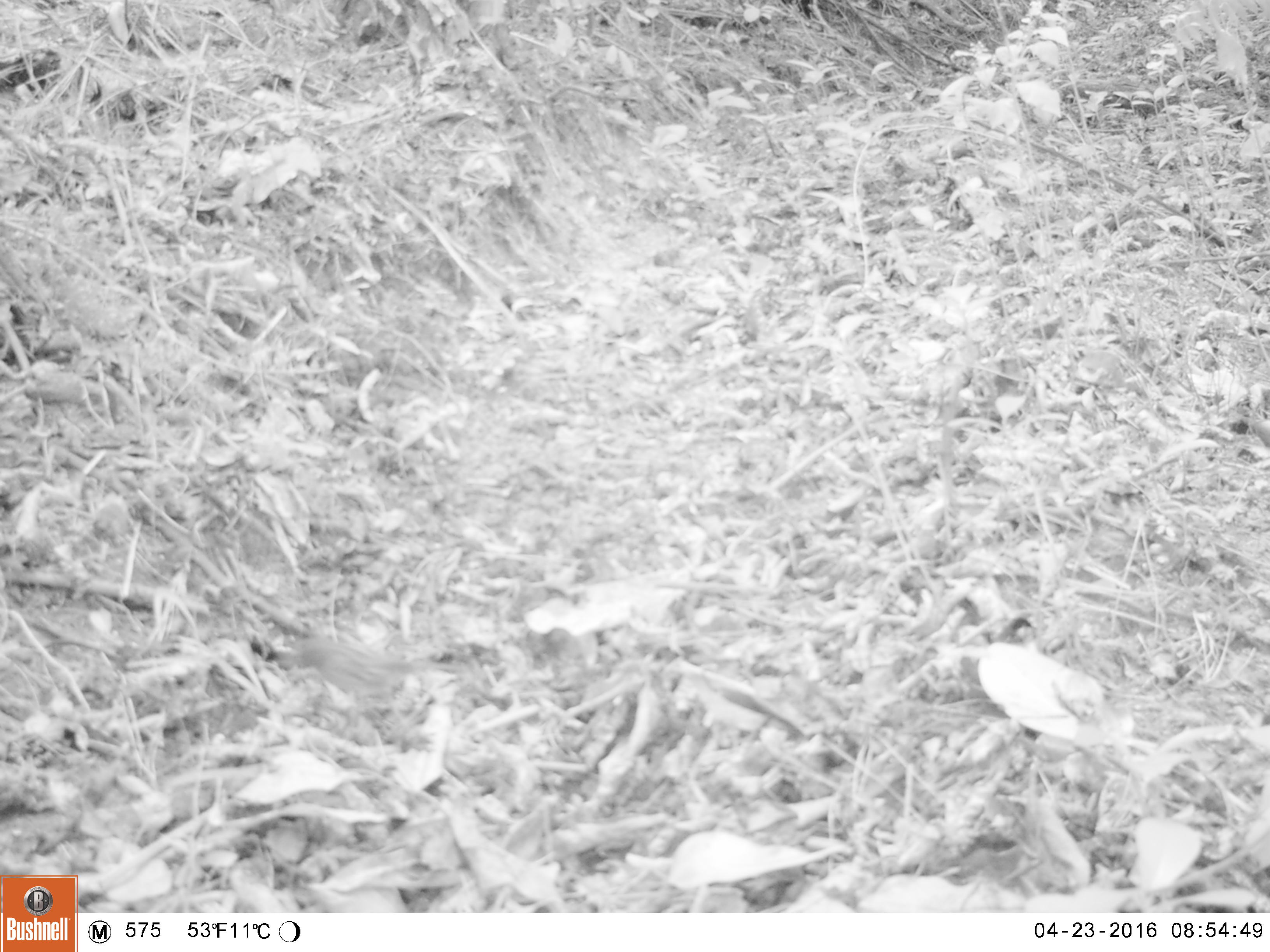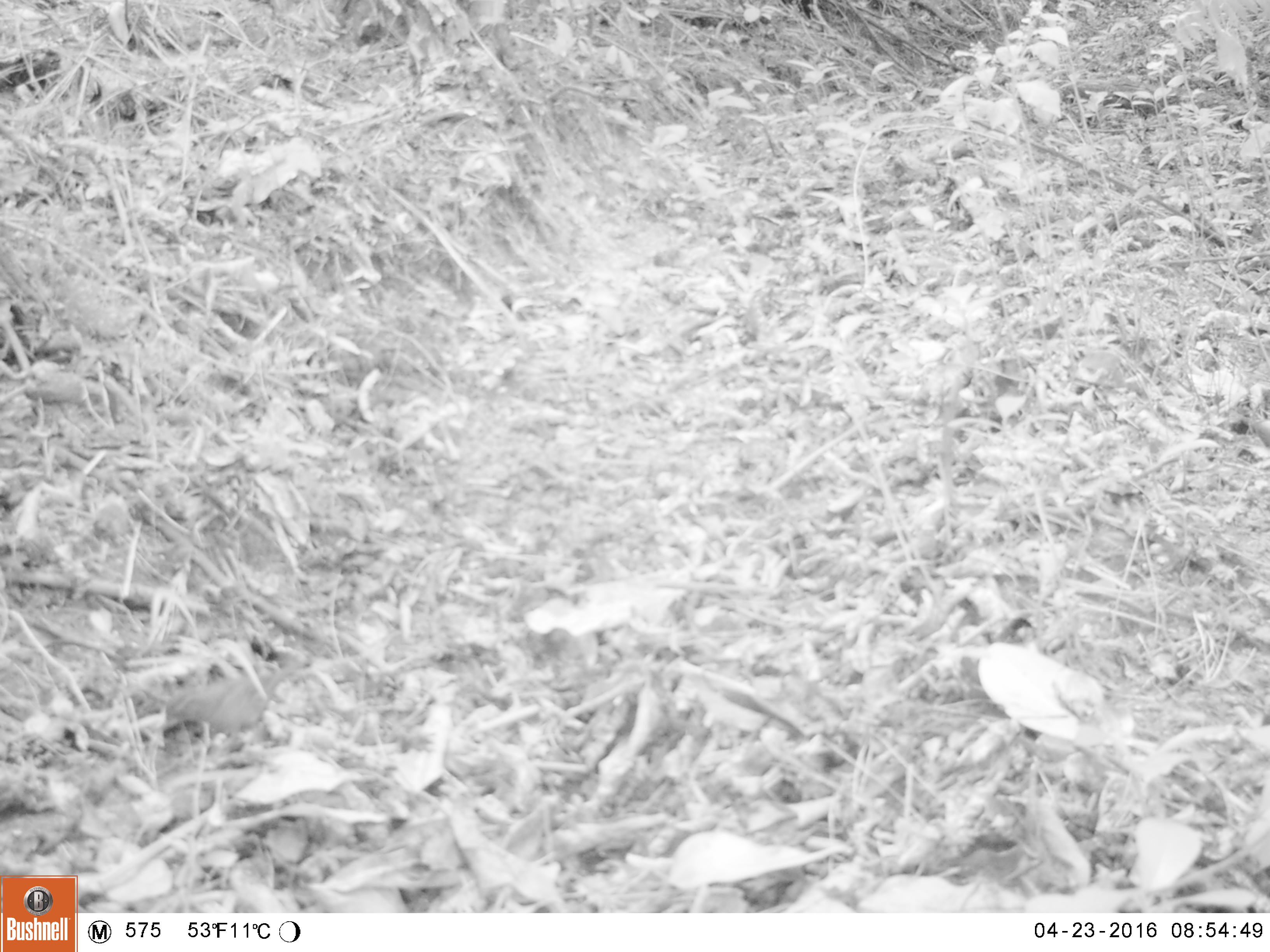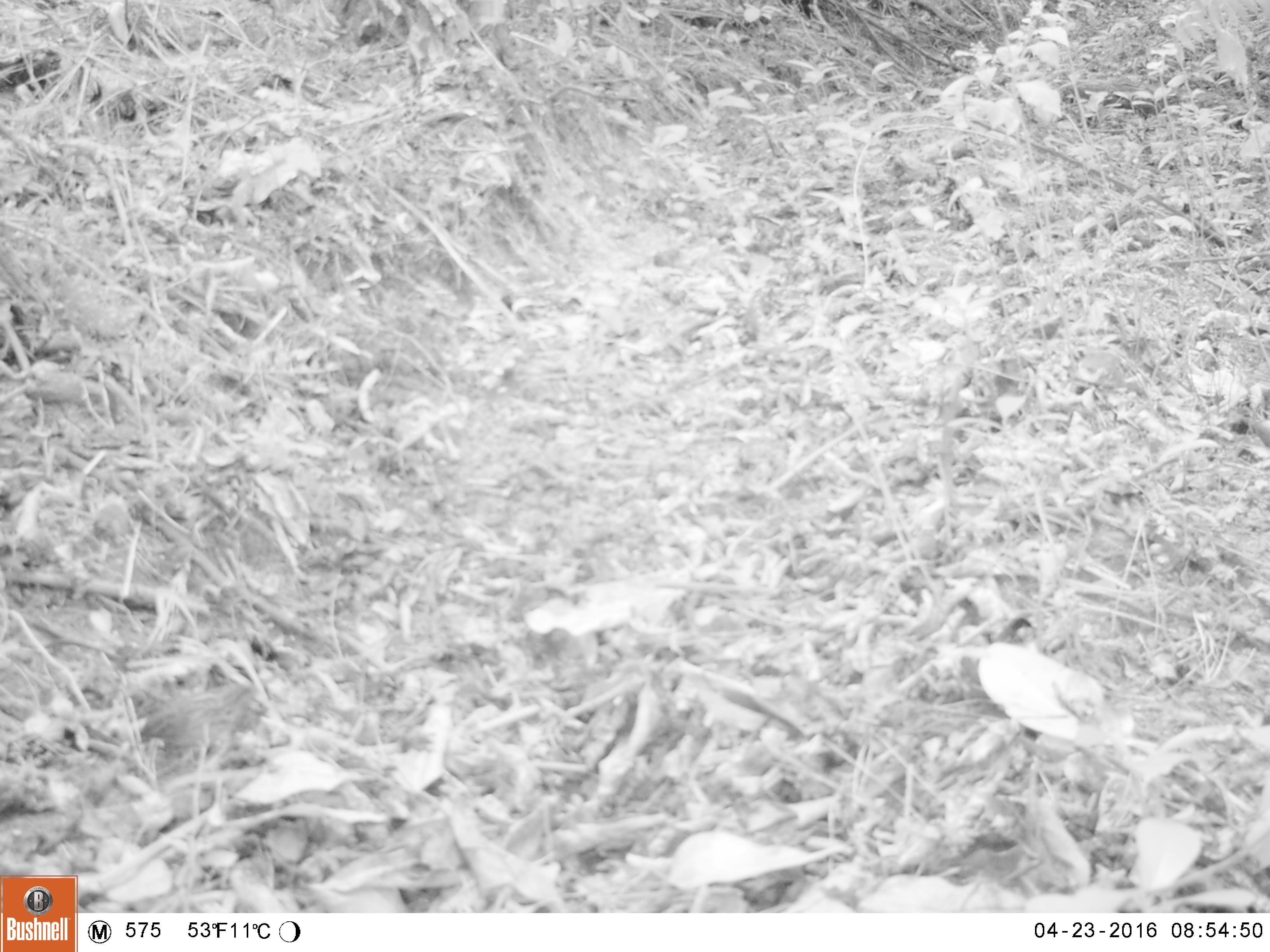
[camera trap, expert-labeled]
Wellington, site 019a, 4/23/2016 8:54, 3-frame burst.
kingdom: Animalia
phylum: Chordata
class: Aves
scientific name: Aves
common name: bird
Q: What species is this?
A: Bird (Aves).